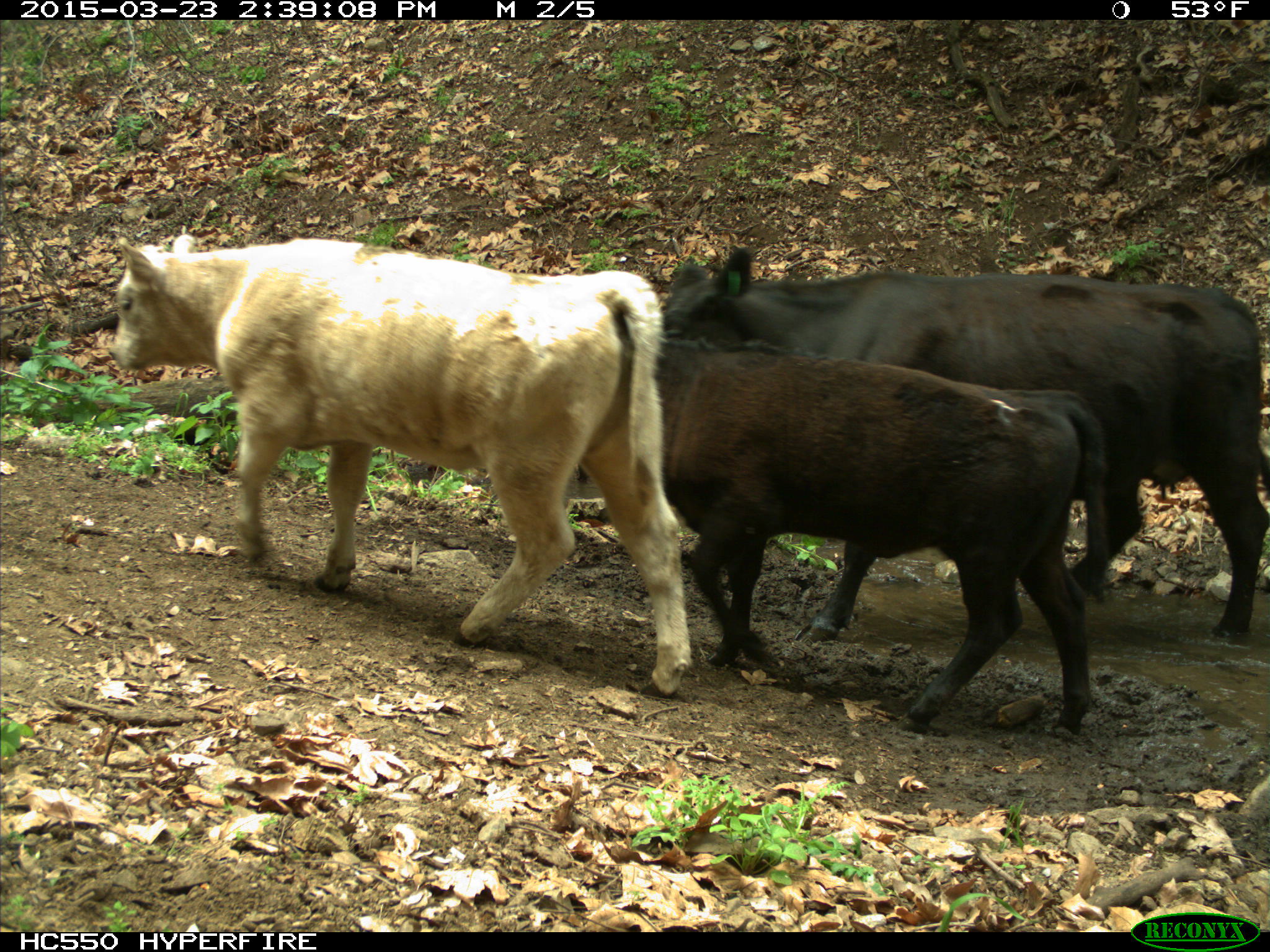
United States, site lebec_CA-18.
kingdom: Animalia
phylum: Chordata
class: Mammalia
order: Artiodactyla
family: Bovidae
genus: Bos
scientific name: Bos taurus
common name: domestic cow